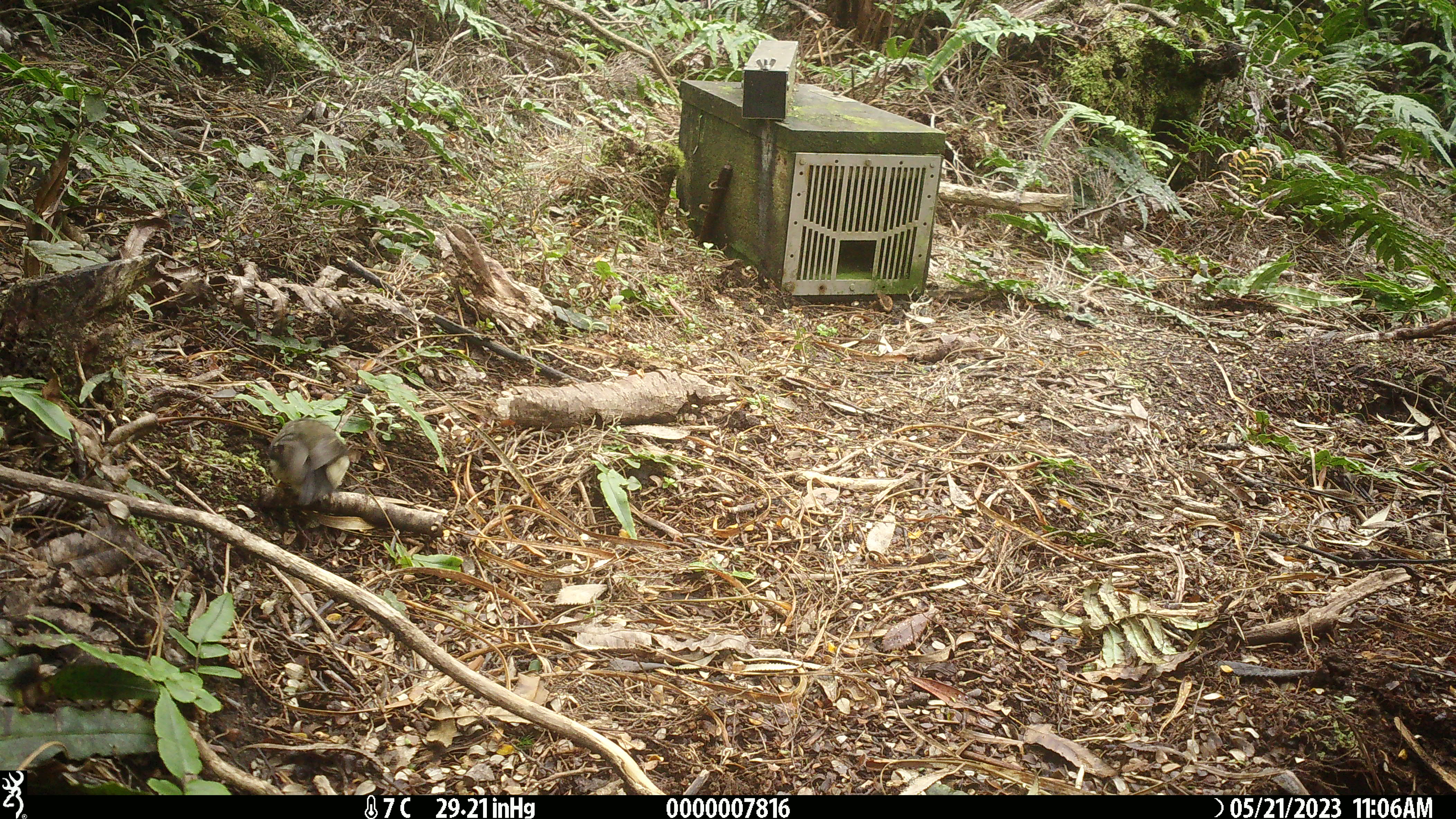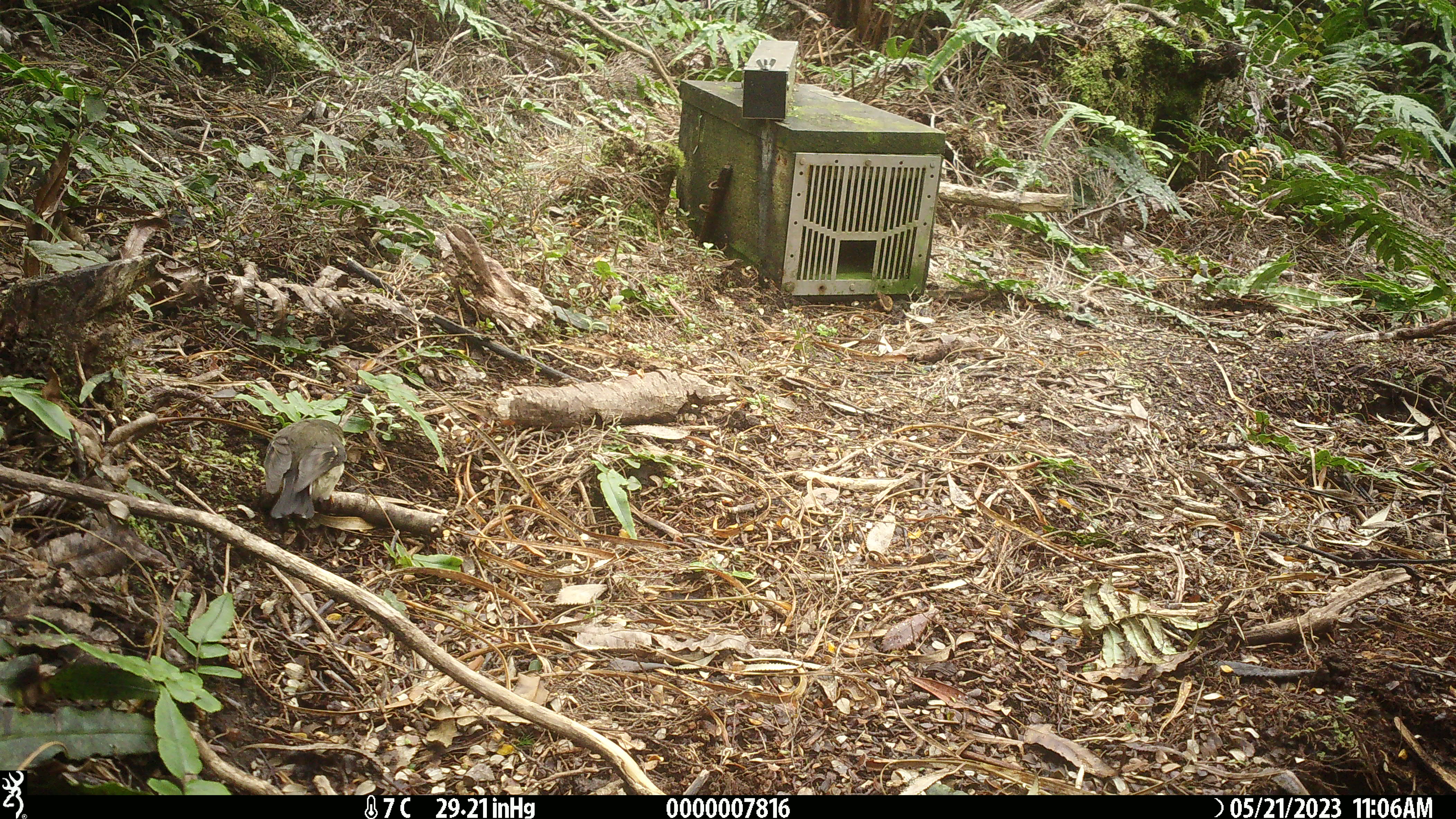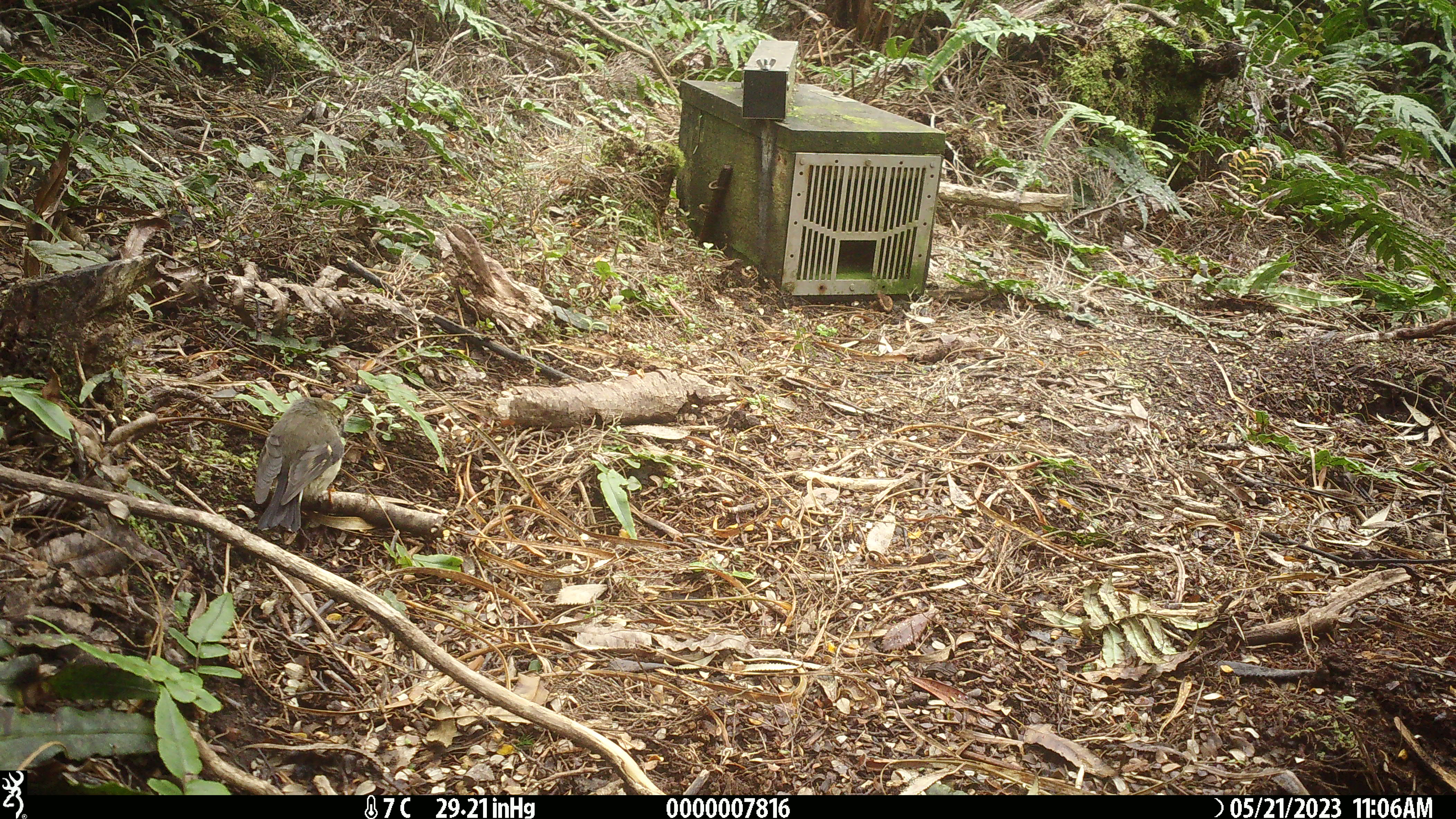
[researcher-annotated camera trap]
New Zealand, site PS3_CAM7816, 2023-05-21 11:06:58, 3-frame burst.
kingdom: Animalia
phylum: Chordata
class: Aves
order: Passeriformes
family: Petroicidae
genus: Petroica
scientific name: Petroica macrocephala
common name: tomtit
Tomtit (Petroica macrocephala).